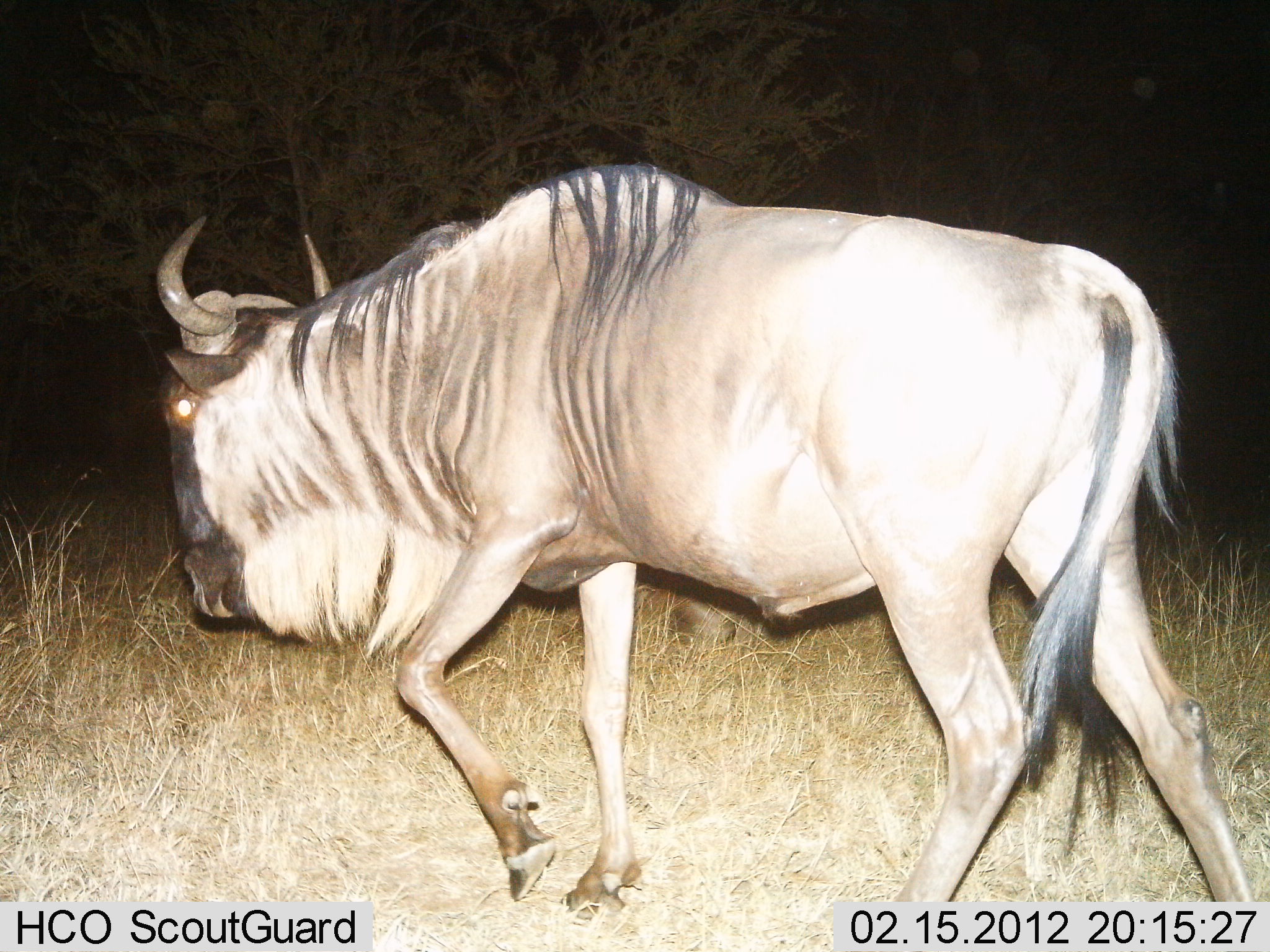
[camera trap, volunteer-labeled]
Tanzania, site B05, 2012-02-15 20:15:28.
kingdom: Animalia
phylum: Chordata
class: Mammalia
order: Artiodactyla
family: Bovidae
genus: Connochaetes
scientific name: Connochaetes taurinus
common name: blue wildebeest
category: wildebeest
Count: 1.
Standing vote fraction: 5%.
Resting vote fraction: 0%.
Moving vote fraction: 100%.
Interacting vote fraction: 0%.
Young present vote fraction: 0%.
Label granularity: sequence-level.